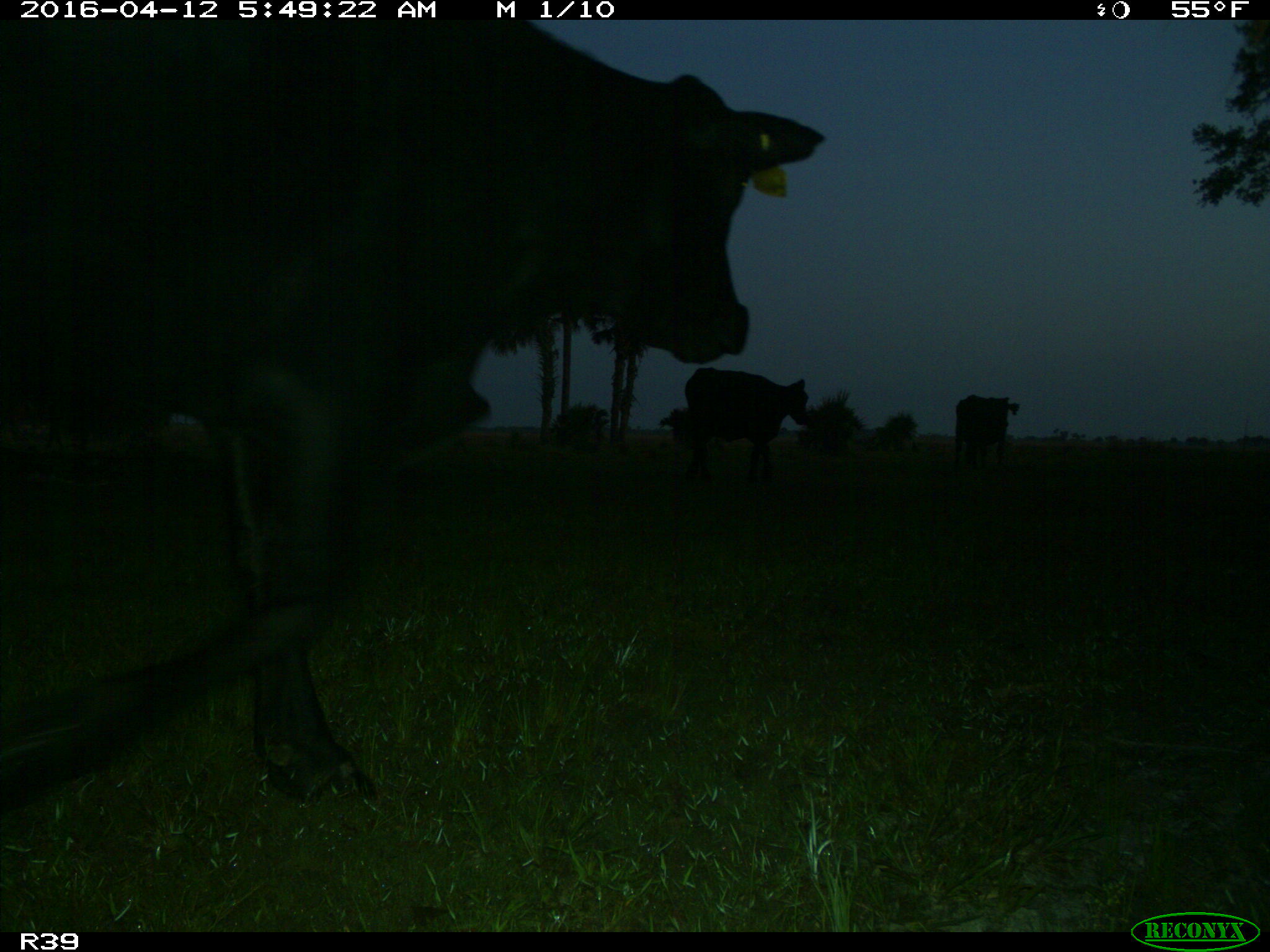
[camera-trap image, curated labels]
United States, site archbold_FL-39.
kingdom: Animalia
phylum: Chordata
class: Mammalia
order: Artiodactyla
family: Bovidae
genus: Bos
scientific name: Bos taurus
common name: domestic cow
Bos taurus (domestic cow).